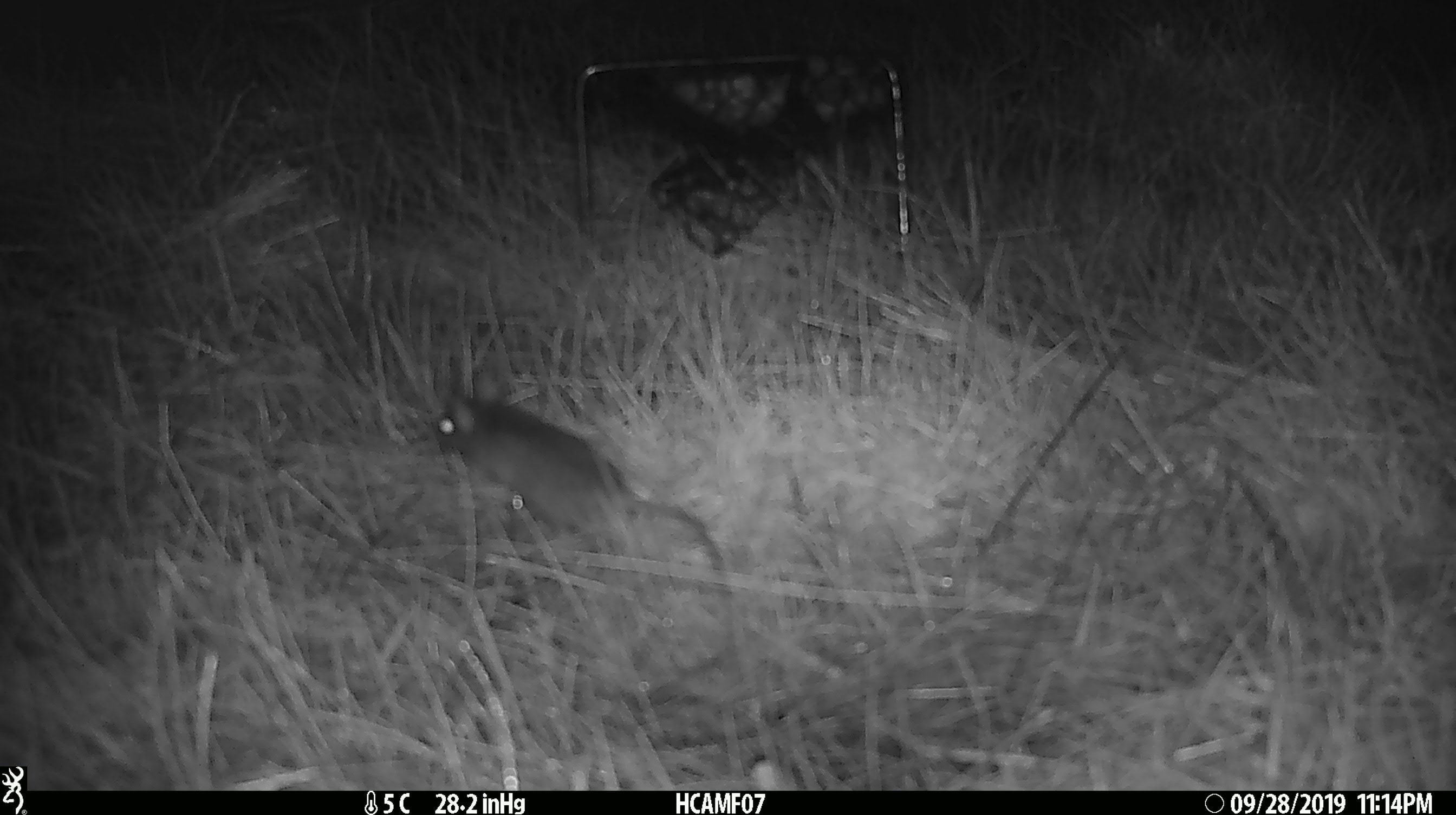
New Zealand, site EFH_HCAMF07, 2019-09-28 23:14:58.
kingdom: Animalia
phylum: Chordata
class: Mammalia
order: Rodentia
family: Muridae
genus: Mus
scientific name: Mus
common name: mouse